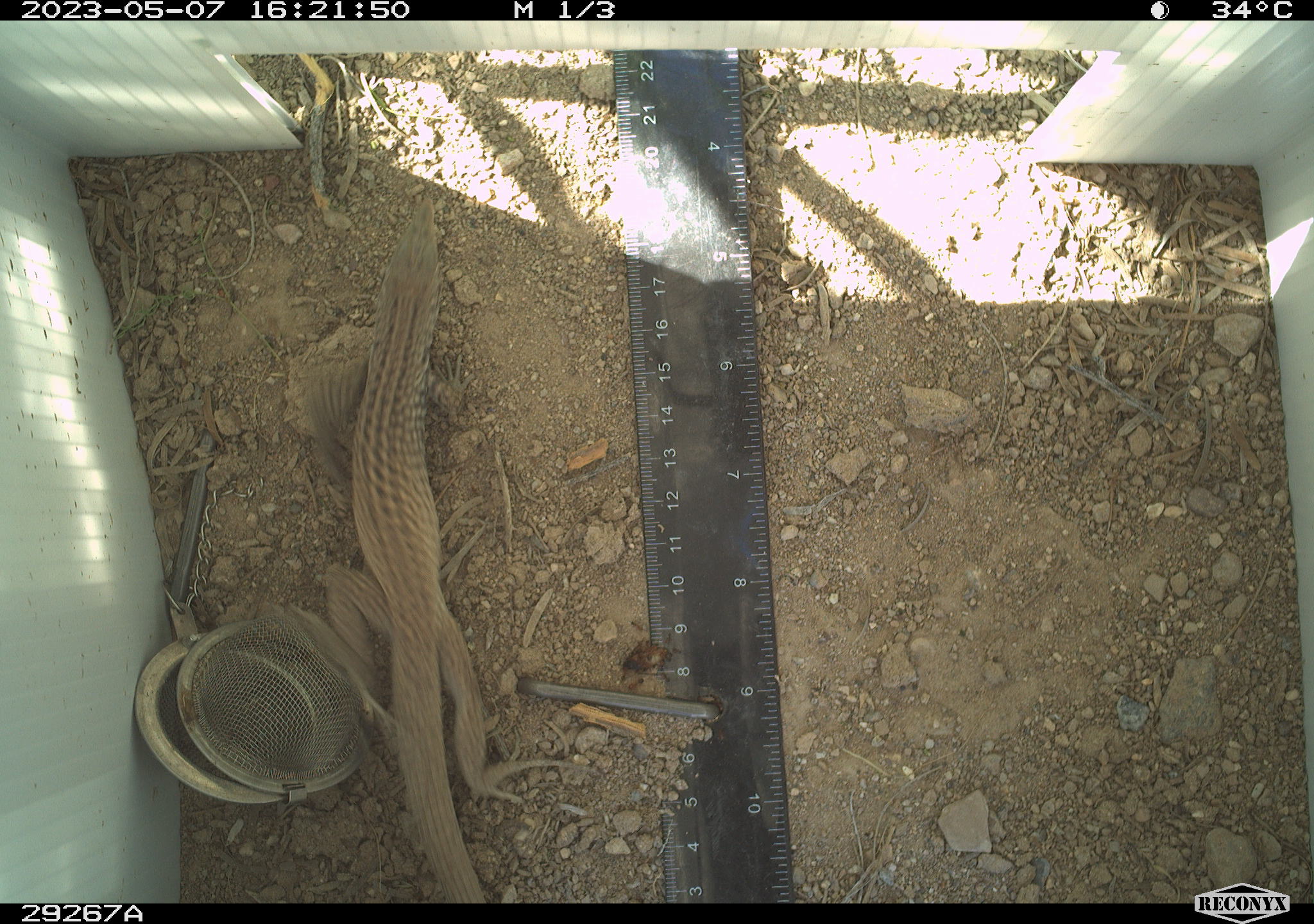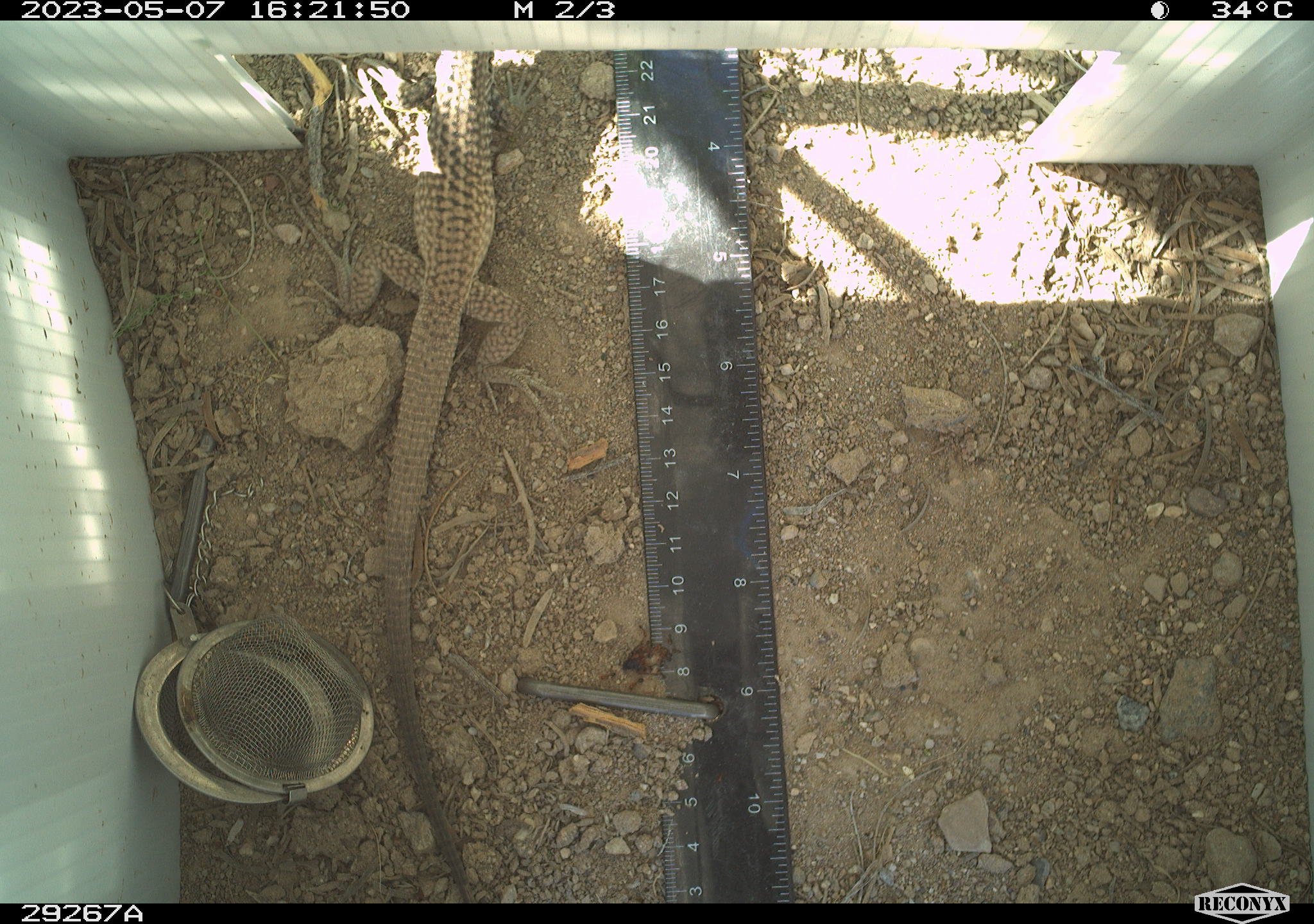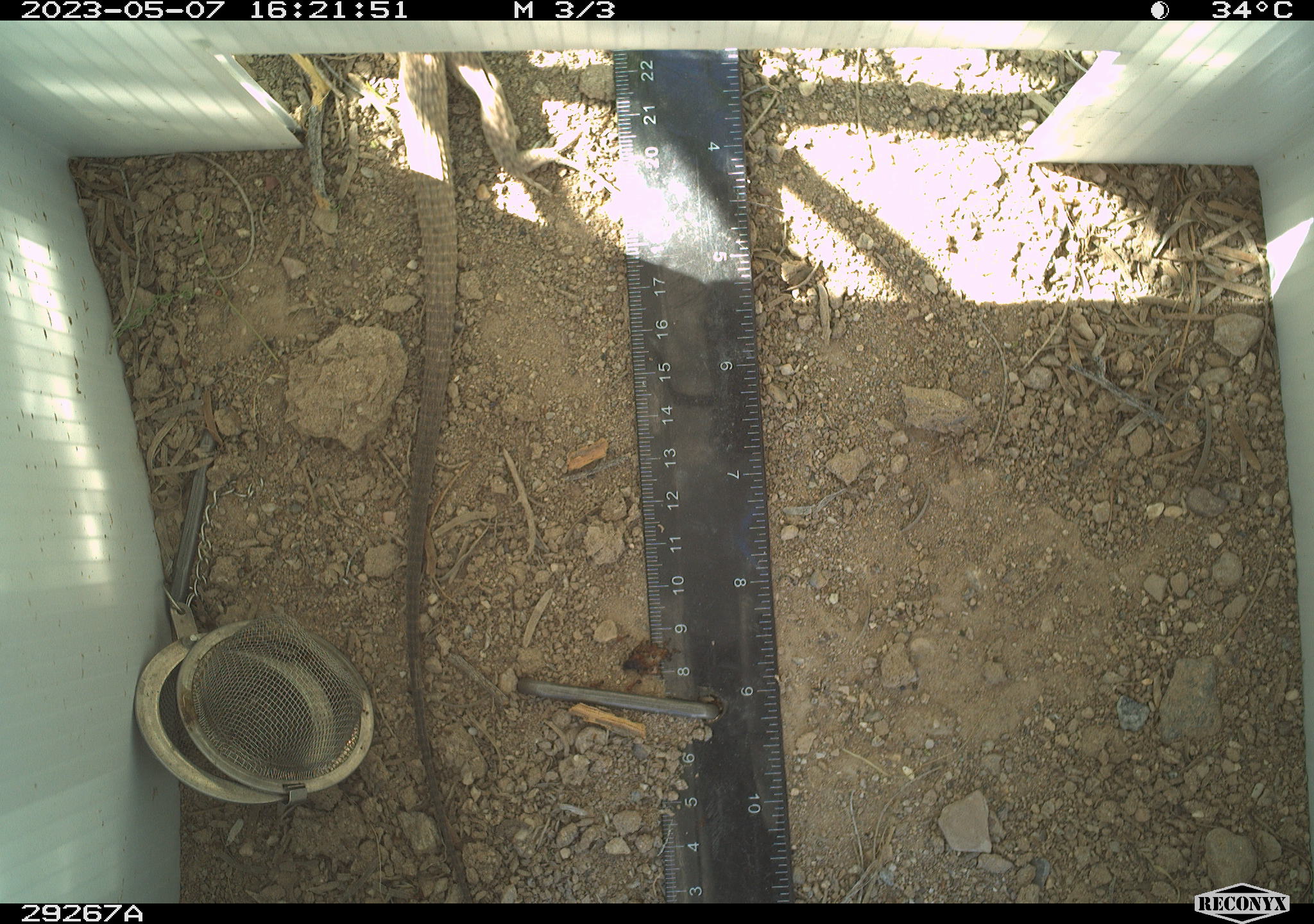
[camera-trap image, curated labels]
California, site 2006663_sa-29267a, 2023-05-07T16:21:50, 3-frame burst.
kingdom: Animalia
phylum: Chordata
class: Reptilia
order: Squamata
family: Teiidae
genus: Aspidoscelis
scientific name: Aspidoscelis tigris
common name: western whiptail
Western whiptail (Aspidoscelis tigris).